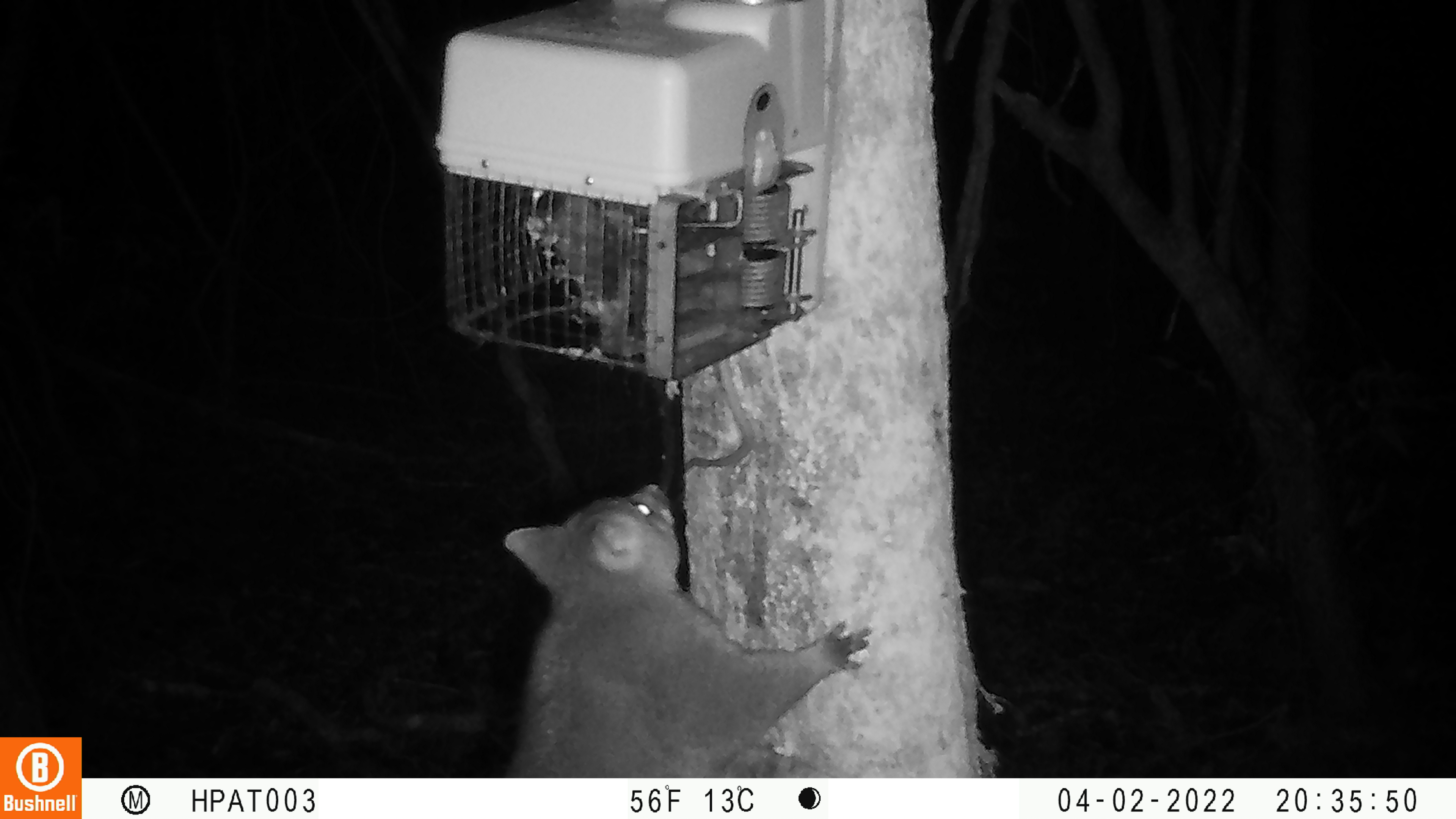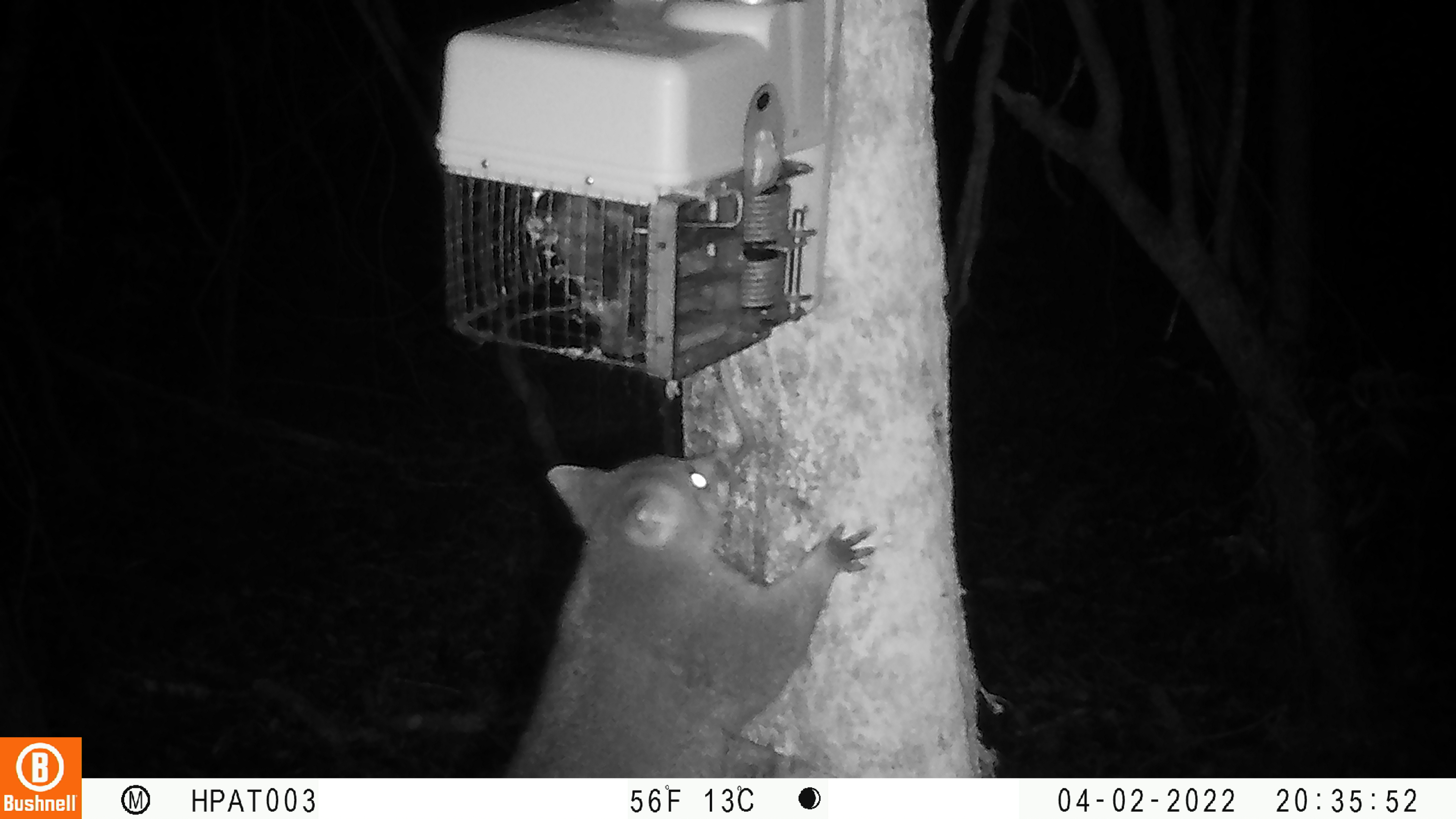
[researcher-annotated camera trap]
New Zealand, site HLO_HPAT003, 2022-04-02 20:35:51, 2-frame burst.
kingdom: Animalia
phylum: Chordata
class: Mammalia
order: Diprotodontia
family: Phalangeridae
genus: Trichosurus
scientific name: Trichosurus vulpecula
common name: common brushtail possum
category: possum